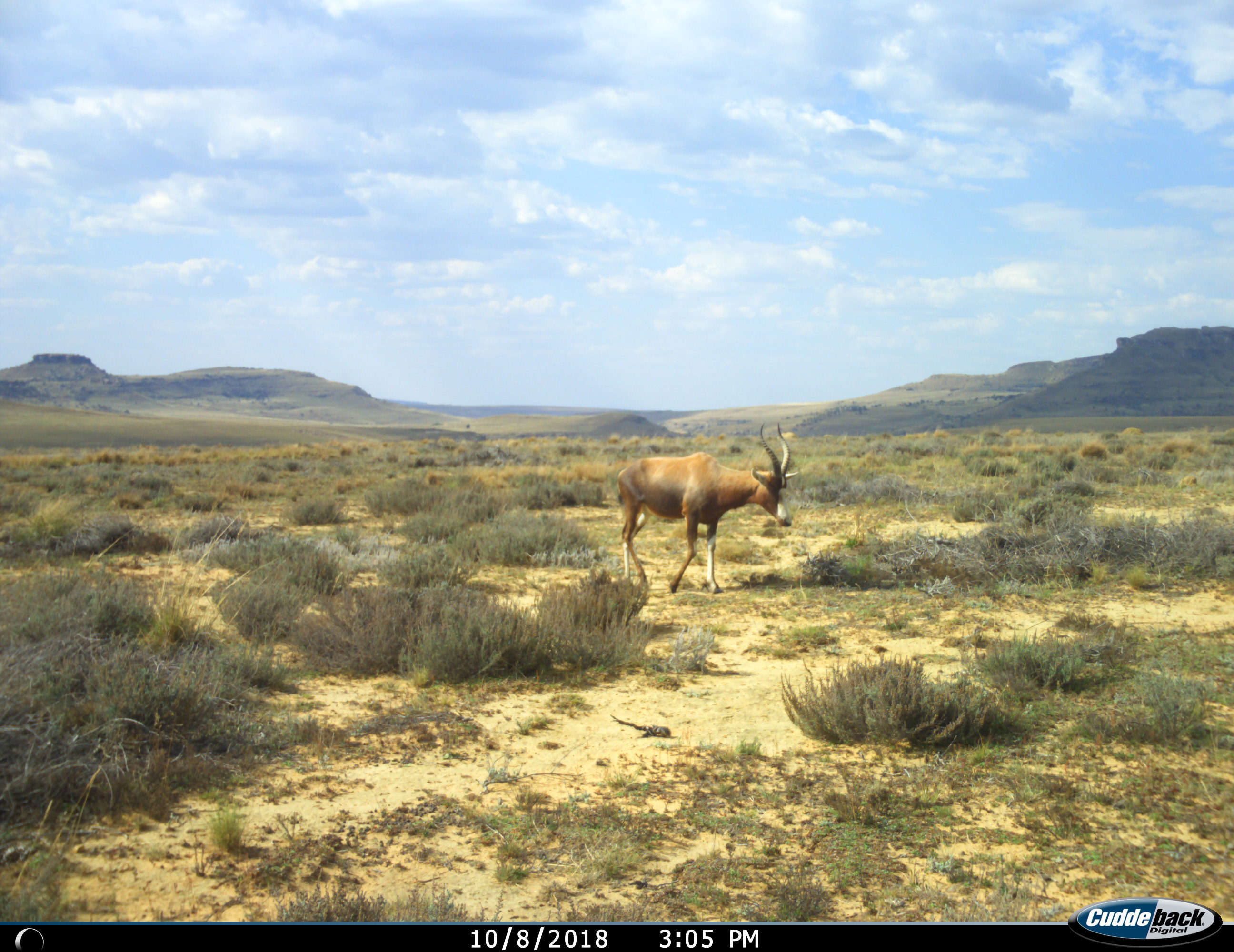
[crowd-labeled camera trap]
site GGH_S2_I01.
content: unidentified animal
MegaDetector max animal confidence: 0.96